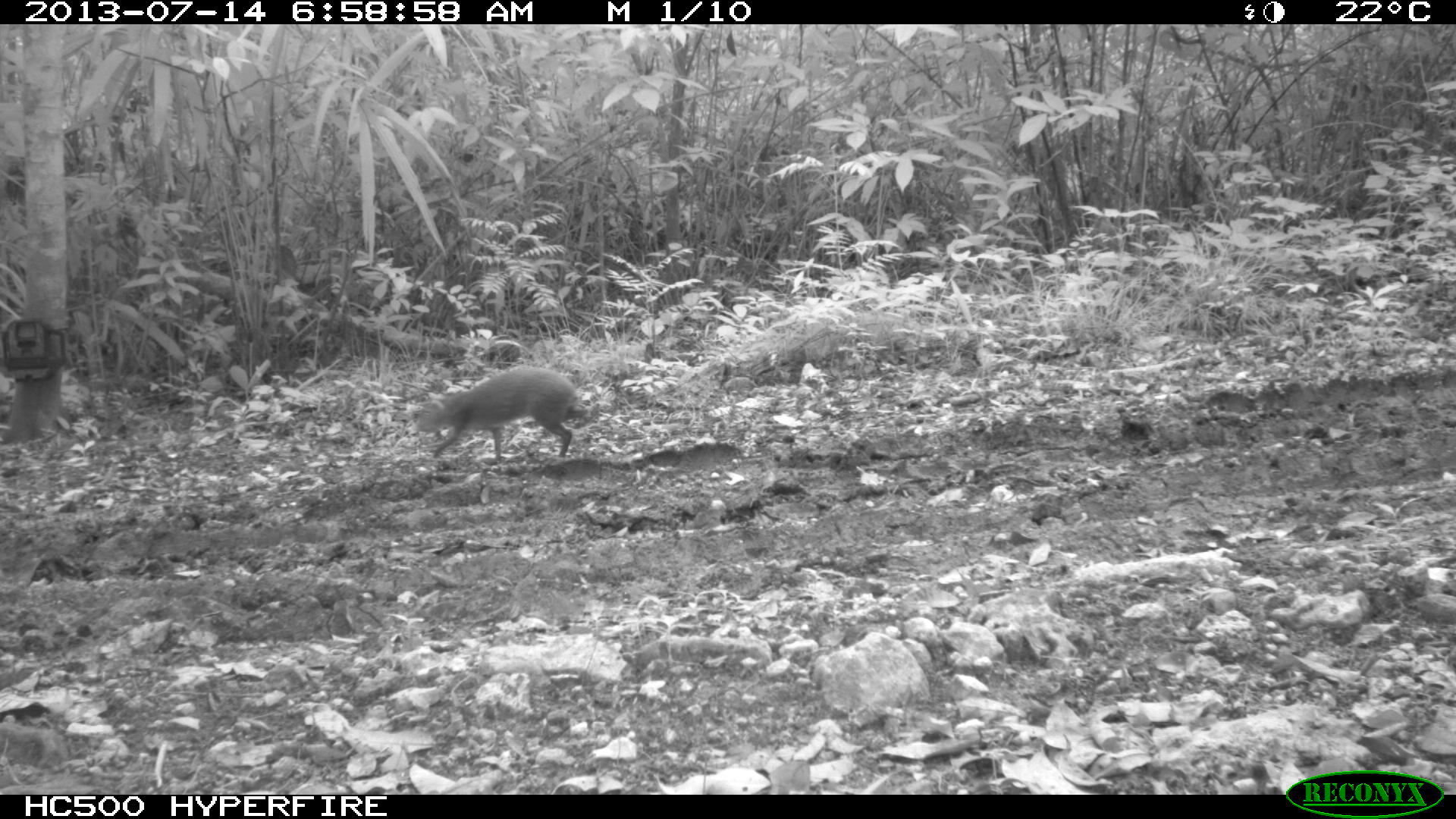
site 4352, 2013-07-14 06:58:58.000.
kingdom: Animalia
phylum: Chordata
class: Mammalia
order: Rodentia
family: Dasyproctidae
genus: Dasyprocta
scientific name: Dasyprocta punctata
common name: central american agouti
Dasyprocta punctata (central american agouti), count 1.